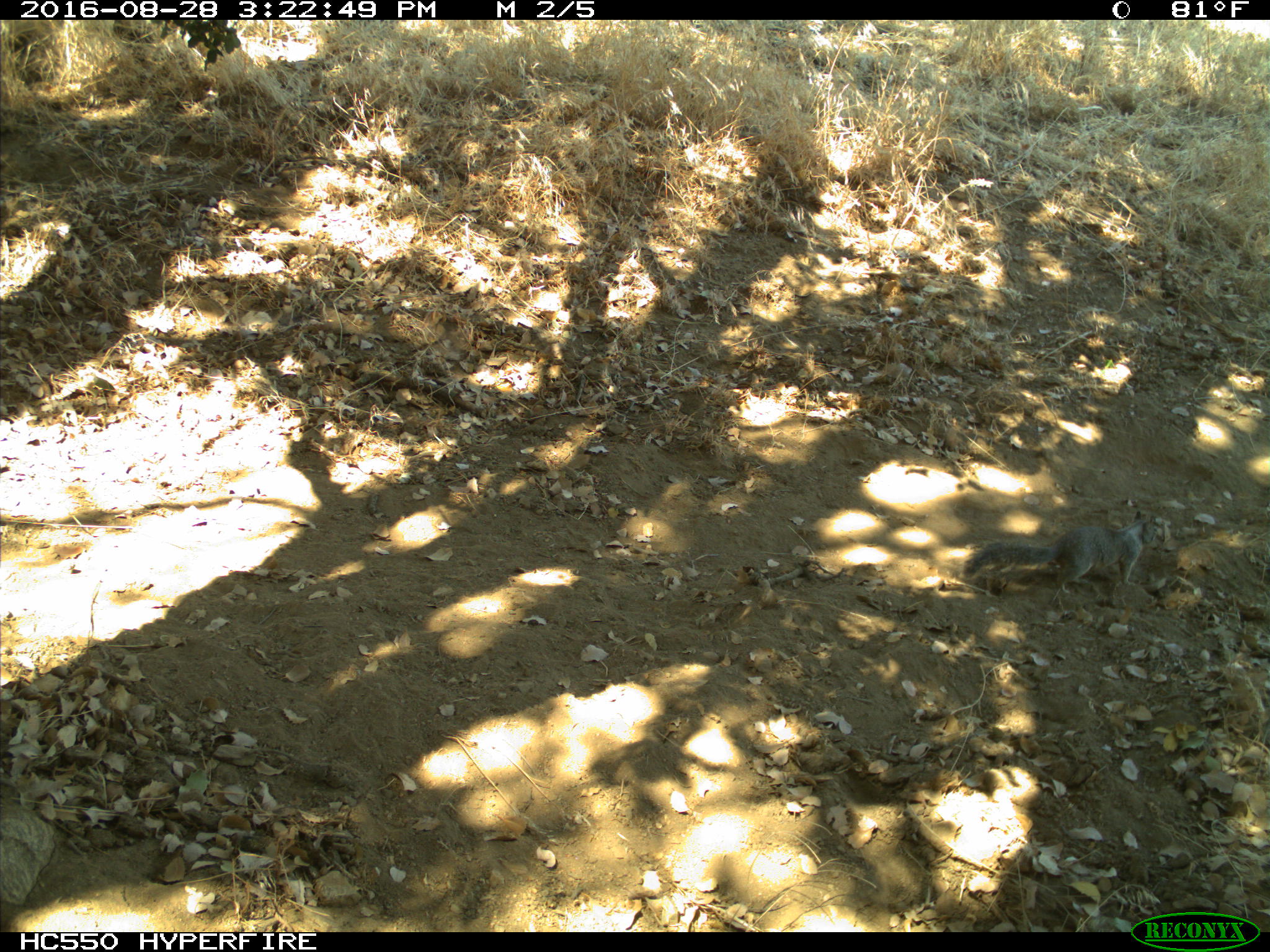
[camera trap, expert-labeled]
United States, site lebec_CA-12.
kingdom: Animalia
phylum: Chordata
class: Mammalia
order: Rodentia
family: Sciuridae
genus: Otospermophilus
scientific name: Otospermophilus beecheyi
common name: california ground squirrel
Otospermophilus beecheyi (california ground squirrel).